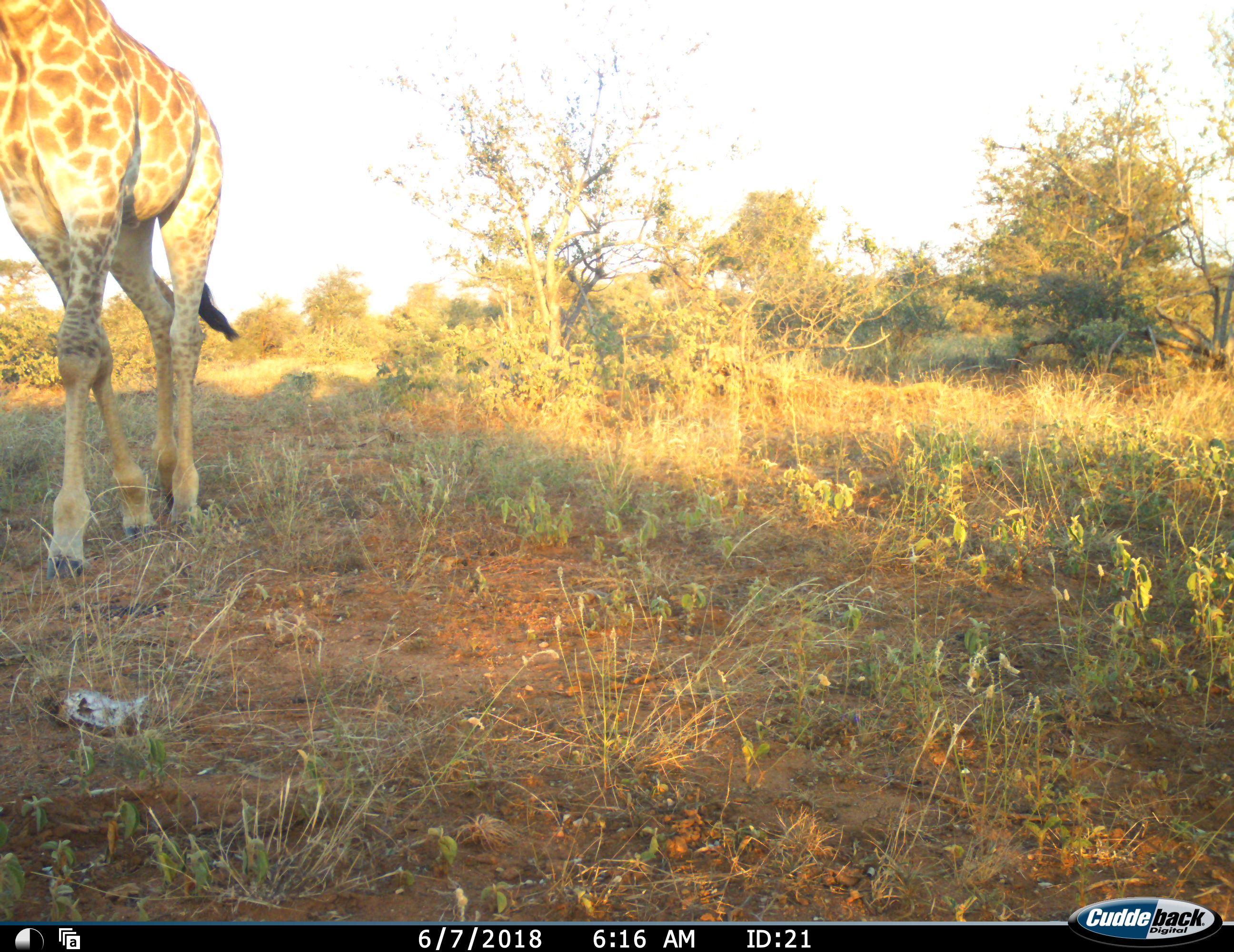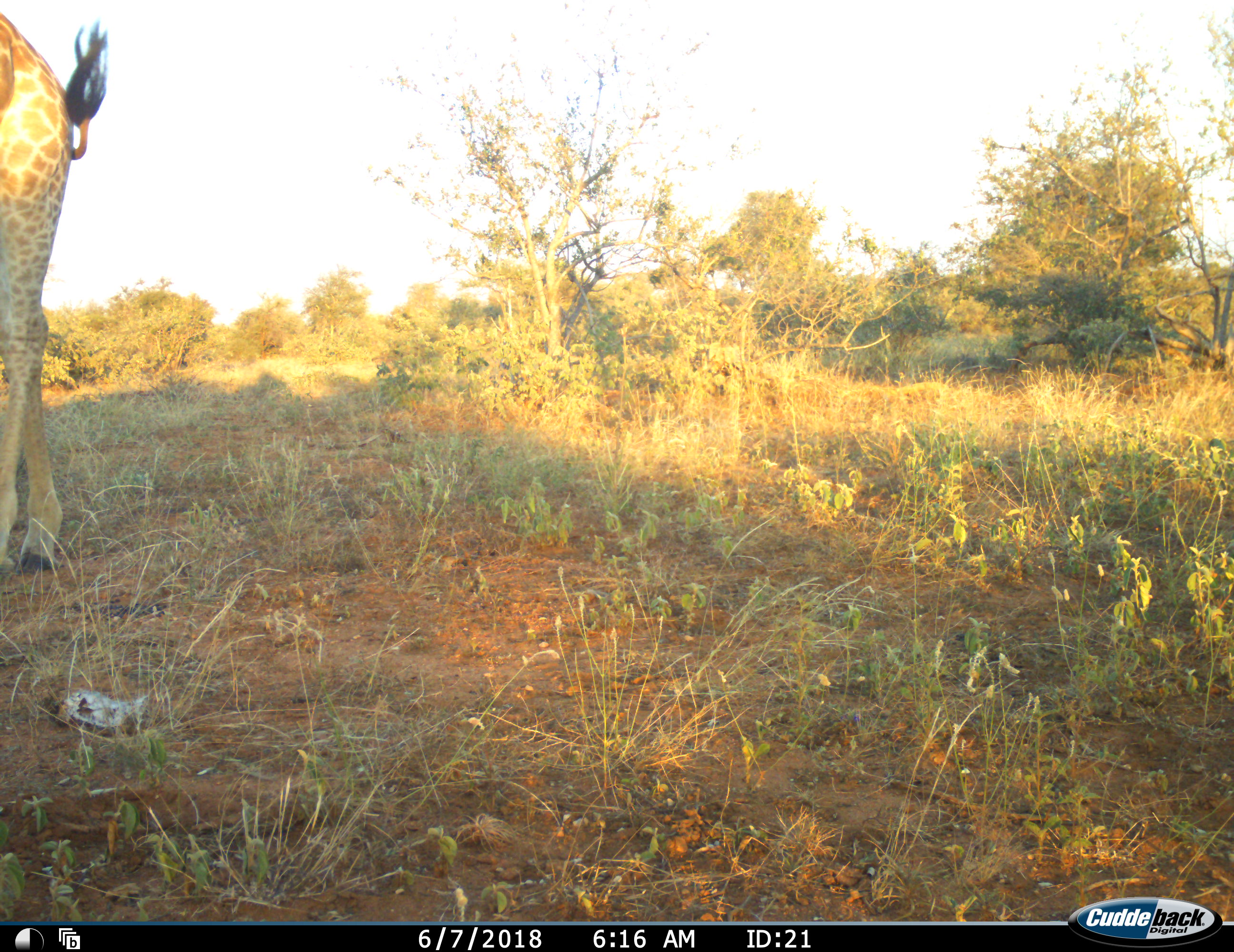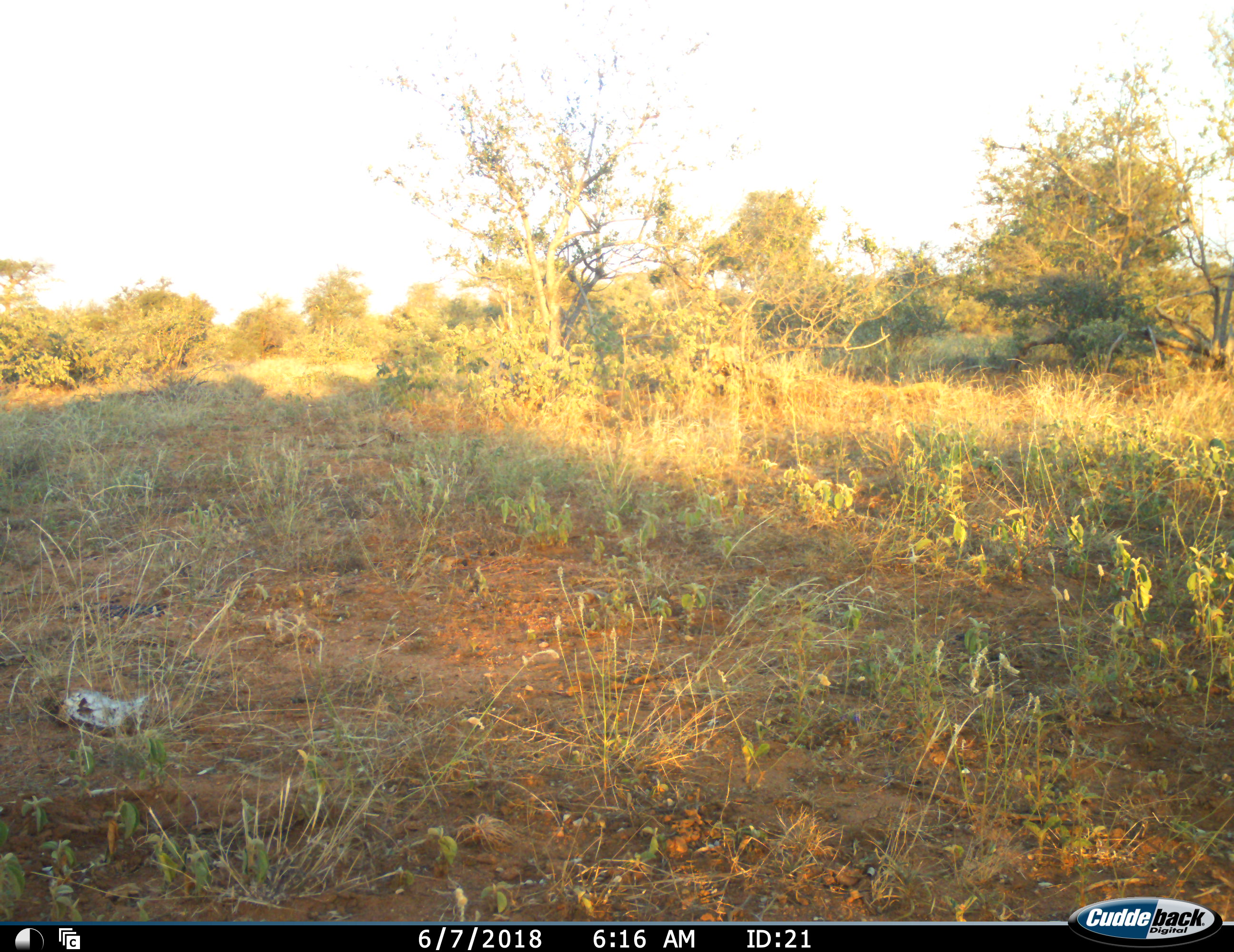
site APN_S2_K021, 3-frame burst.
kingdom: Animalia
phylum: Chordata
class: Mammalia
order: Artiodactyla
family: Giraffidae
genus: Giraffa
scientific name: Giraffa camelopardalis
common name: giraffe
Giraffe (Giraffa camelopardalis), count 1. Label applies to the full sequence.